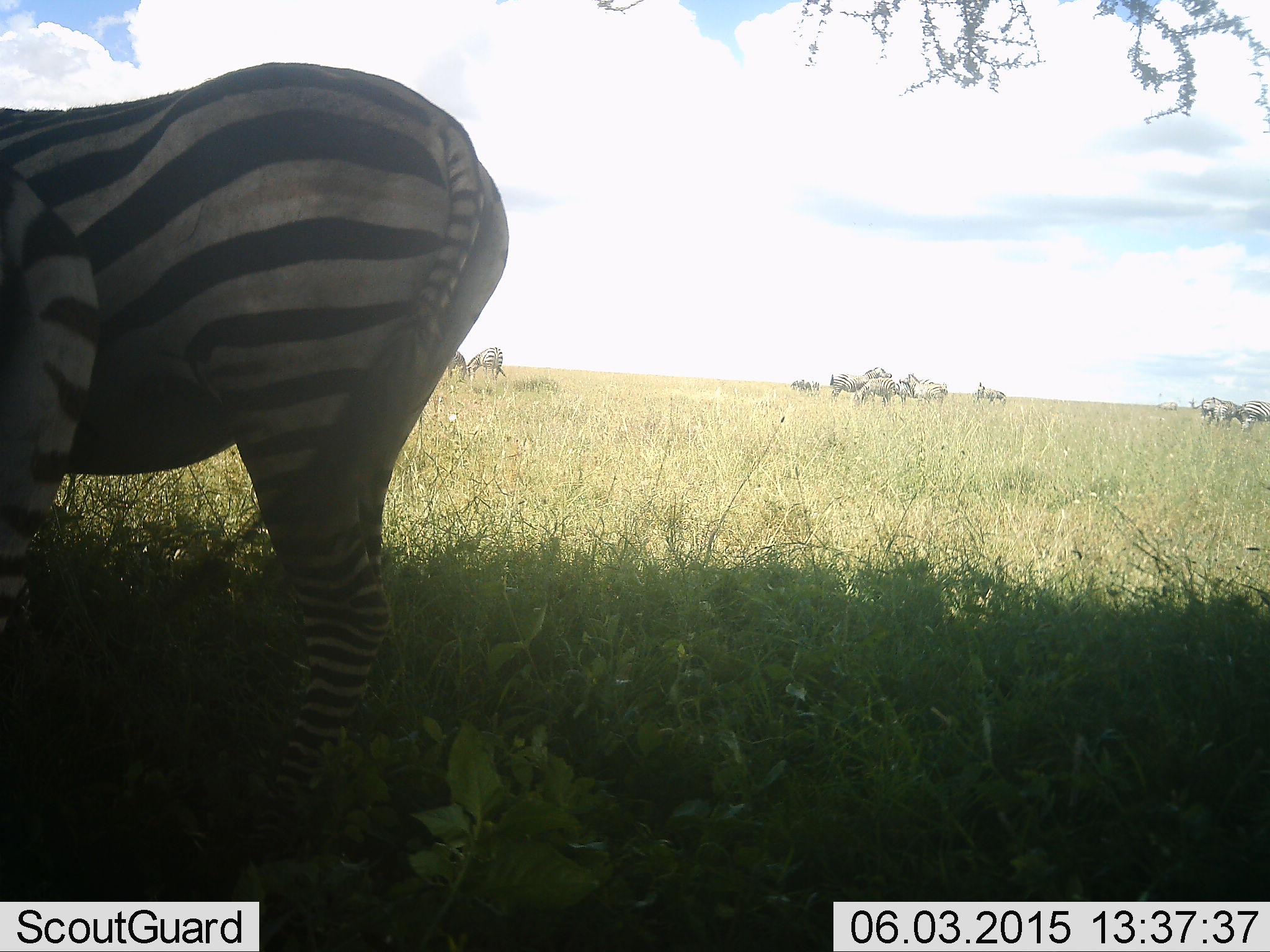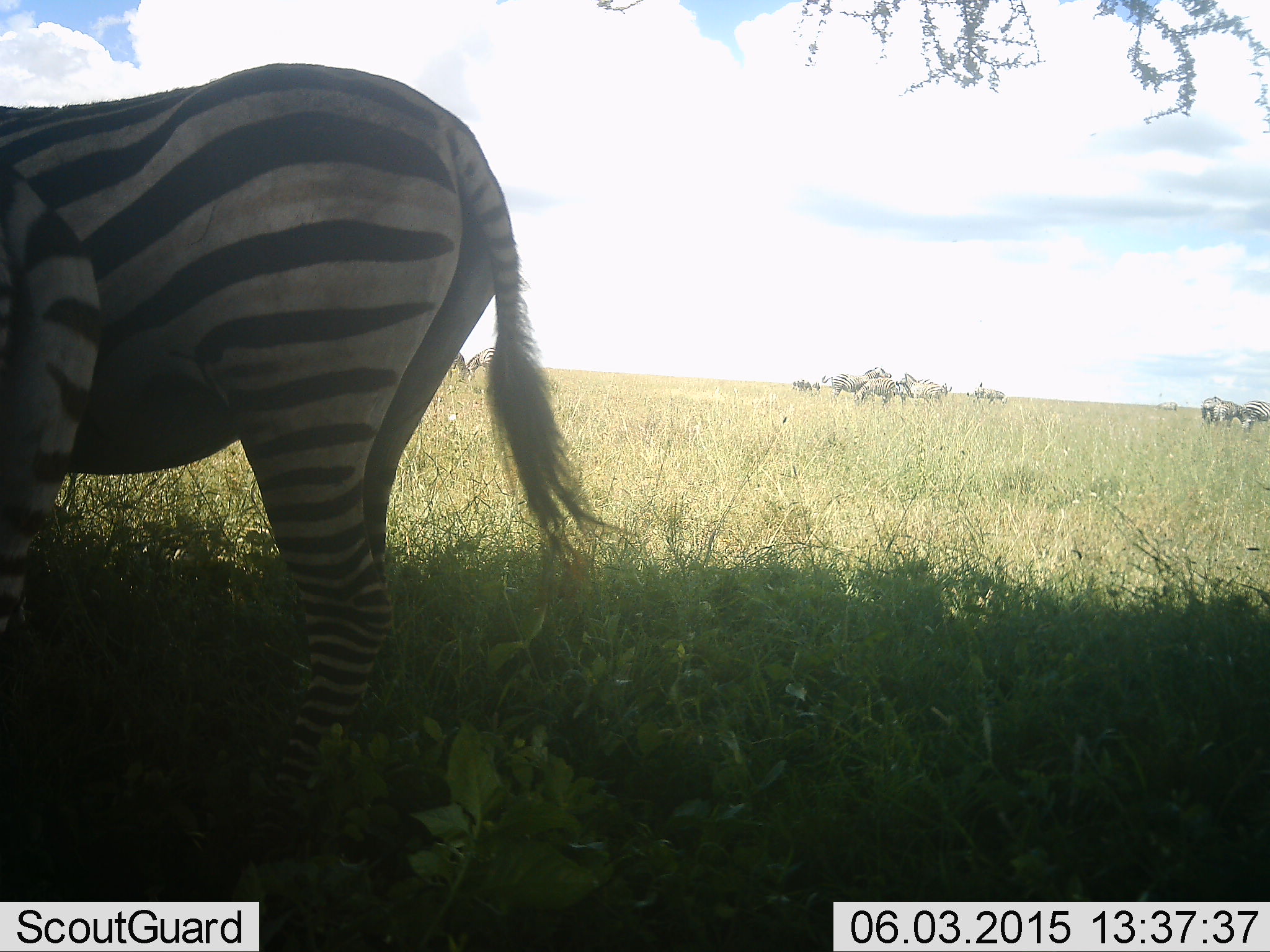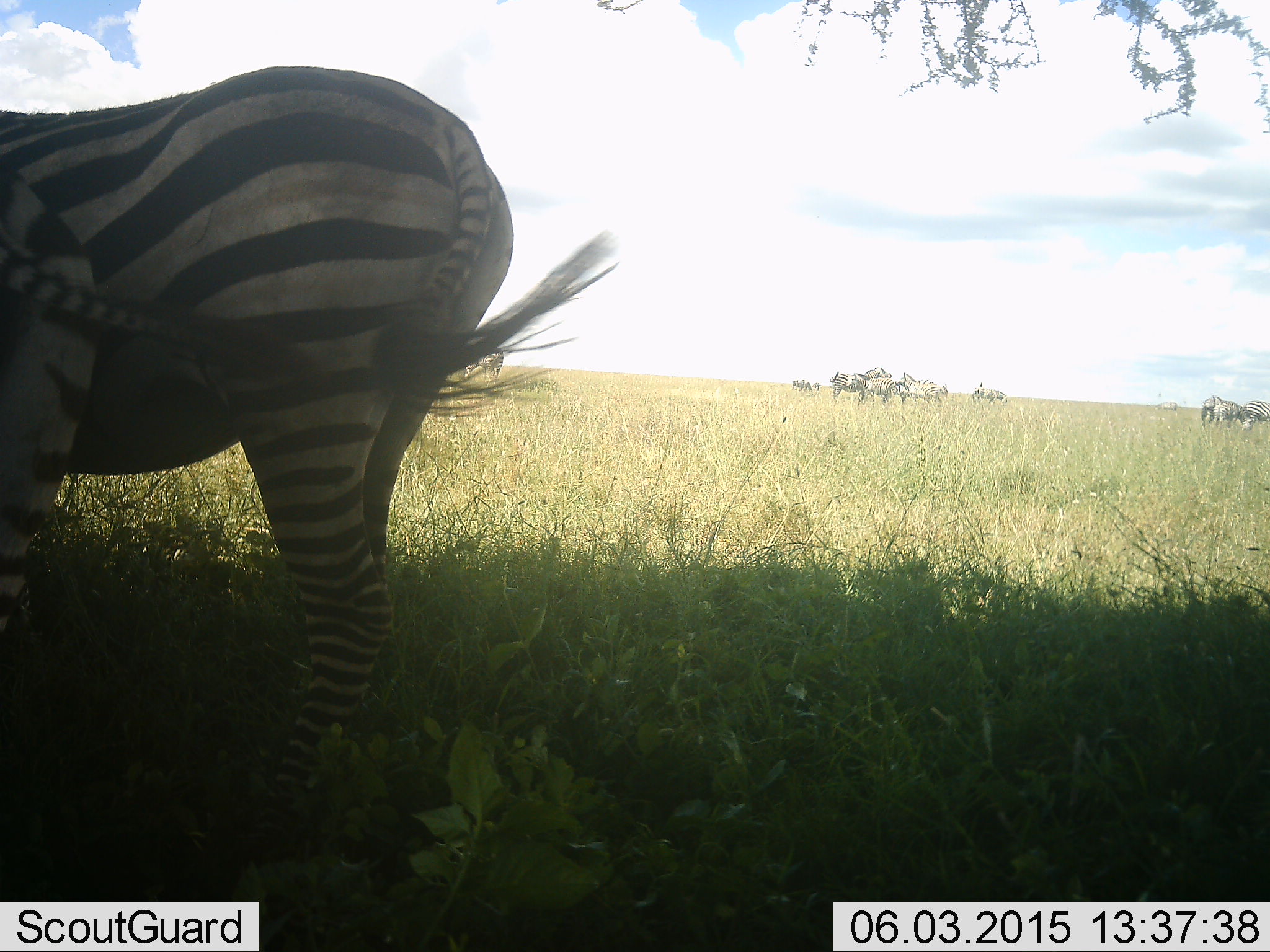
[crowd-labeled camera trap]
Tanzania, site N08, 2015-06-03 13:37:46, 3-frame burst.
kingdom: Animalia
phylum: Chordata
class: Mammalia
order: Perissodactyla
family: Equidae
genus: Equus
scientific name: Equus quagga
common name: plains zebra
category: zebra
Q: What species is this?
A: Zebra (plains zebra) (Equus quagga).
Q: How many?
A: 5.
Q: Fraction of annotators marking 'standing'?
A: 100%.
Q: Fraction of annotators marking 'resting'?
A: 0%.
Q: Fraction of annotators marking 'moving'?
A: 0%.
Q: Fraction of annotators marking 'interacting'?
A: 0%.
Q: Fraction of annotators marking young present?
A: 0%.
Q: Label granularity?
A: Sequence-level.